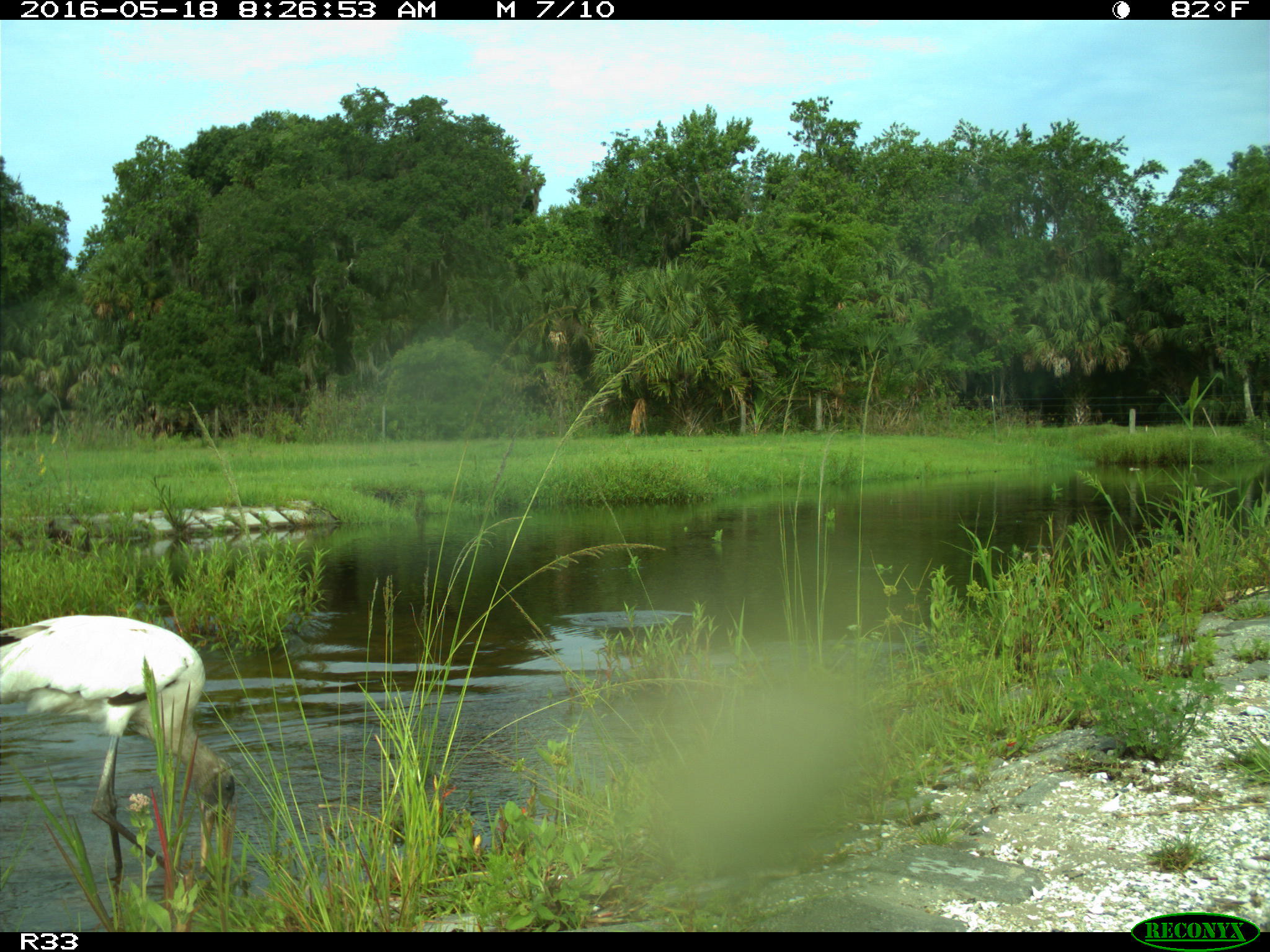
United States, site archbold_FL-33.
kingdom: Animalia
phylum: Chordata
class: Aves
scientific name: Aves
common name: birds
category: unidentified bird